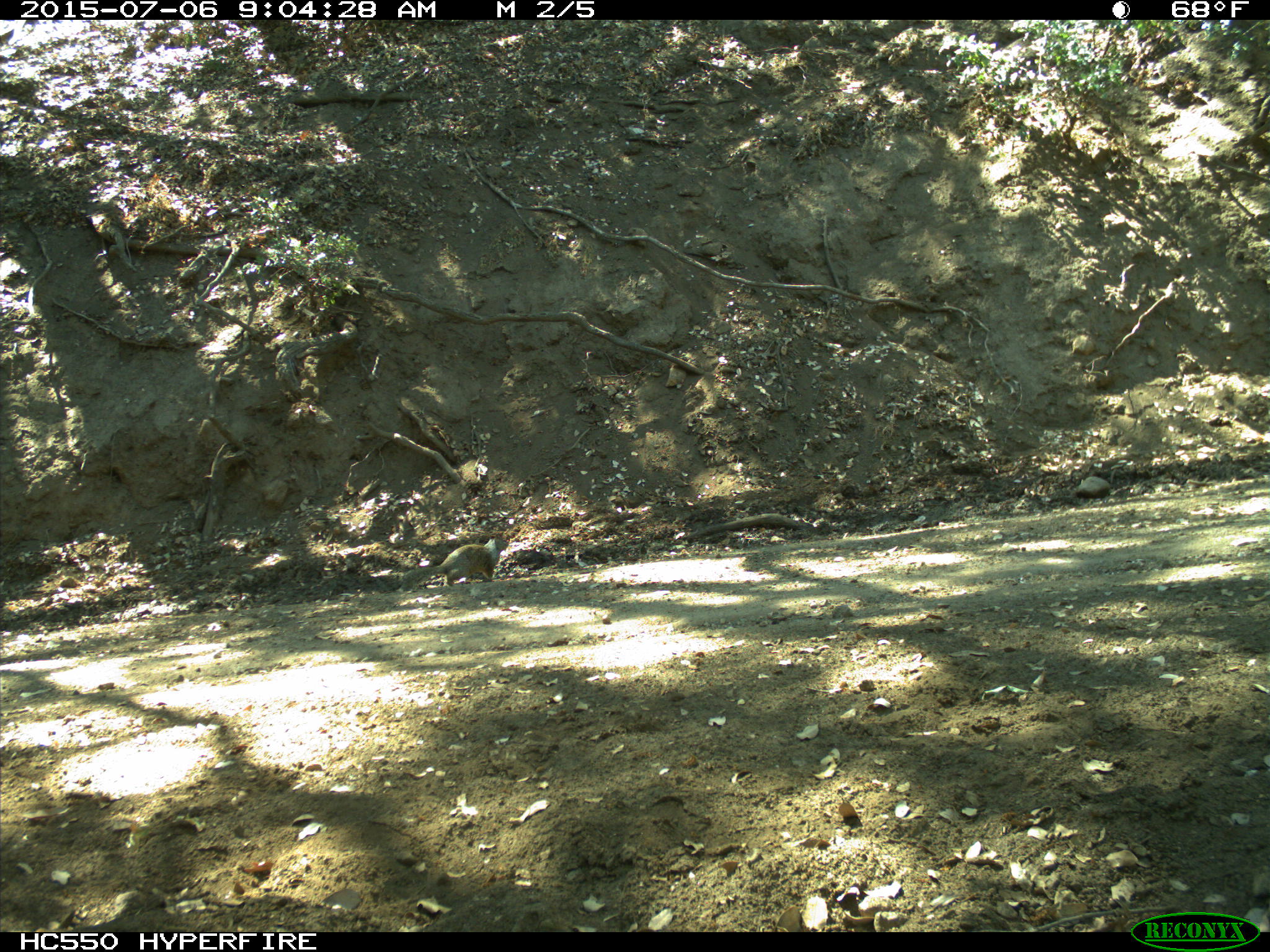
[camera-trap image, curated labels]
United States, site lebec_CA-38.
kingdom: Animalia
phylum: Chordata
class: Mammalia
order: Rodentia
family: Sciuridae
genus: Otospermophilus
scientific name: Otospermophilus beecheyi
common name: california ground squirrel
Otospermophilus beecheyi (california ground squirrel).